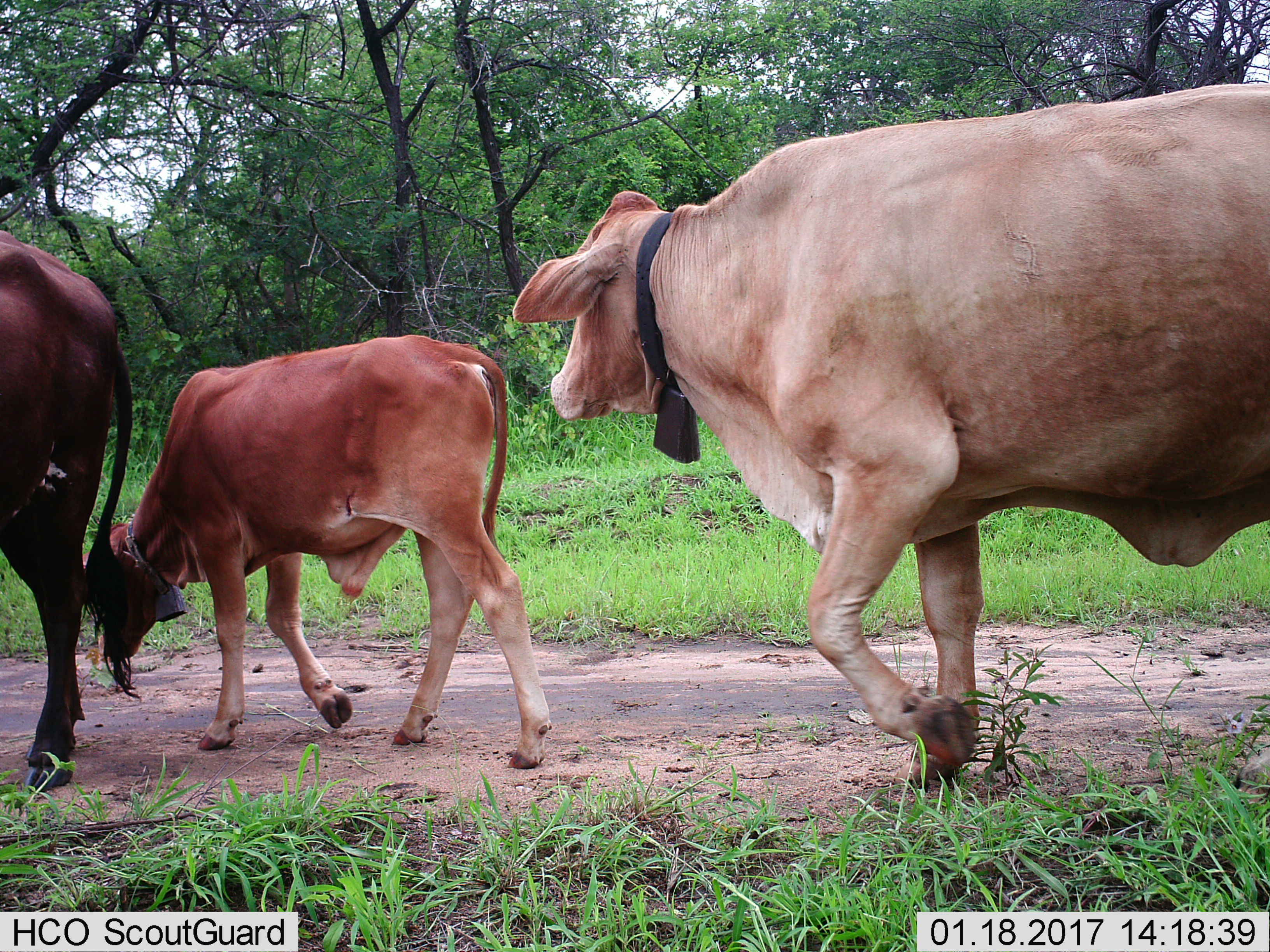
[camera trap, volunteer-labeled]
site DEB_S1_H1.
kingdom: Animalia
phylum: Chordata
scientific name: Vertebrata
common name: domestic animal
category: domesticanimal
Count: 3.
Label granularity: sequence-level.